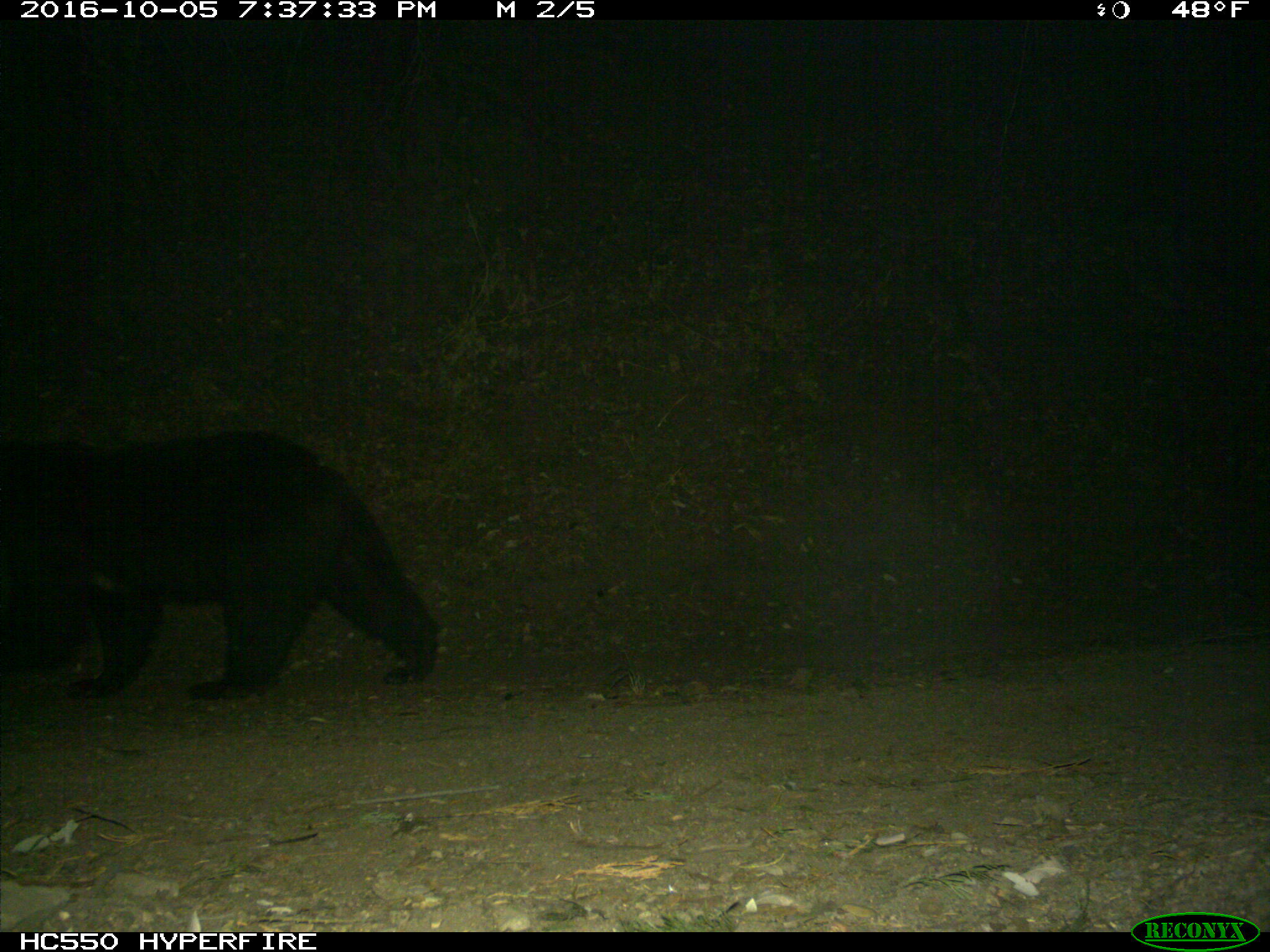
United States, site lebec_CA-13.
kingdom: Animalia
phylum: Chordata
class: Mammalia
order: Carnivora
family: Ursidae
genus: Ursus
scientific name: Ursus americanus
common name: american black bear